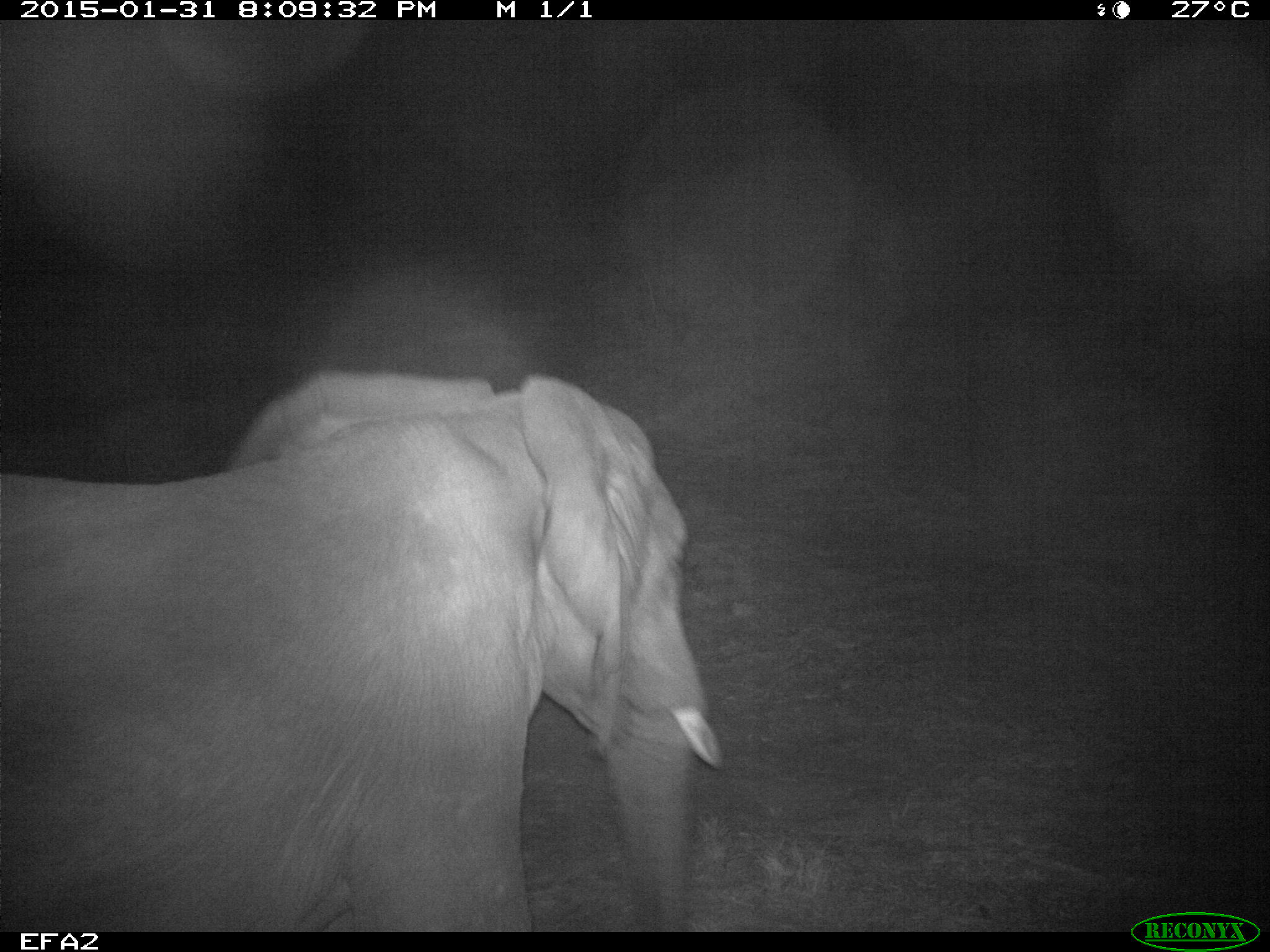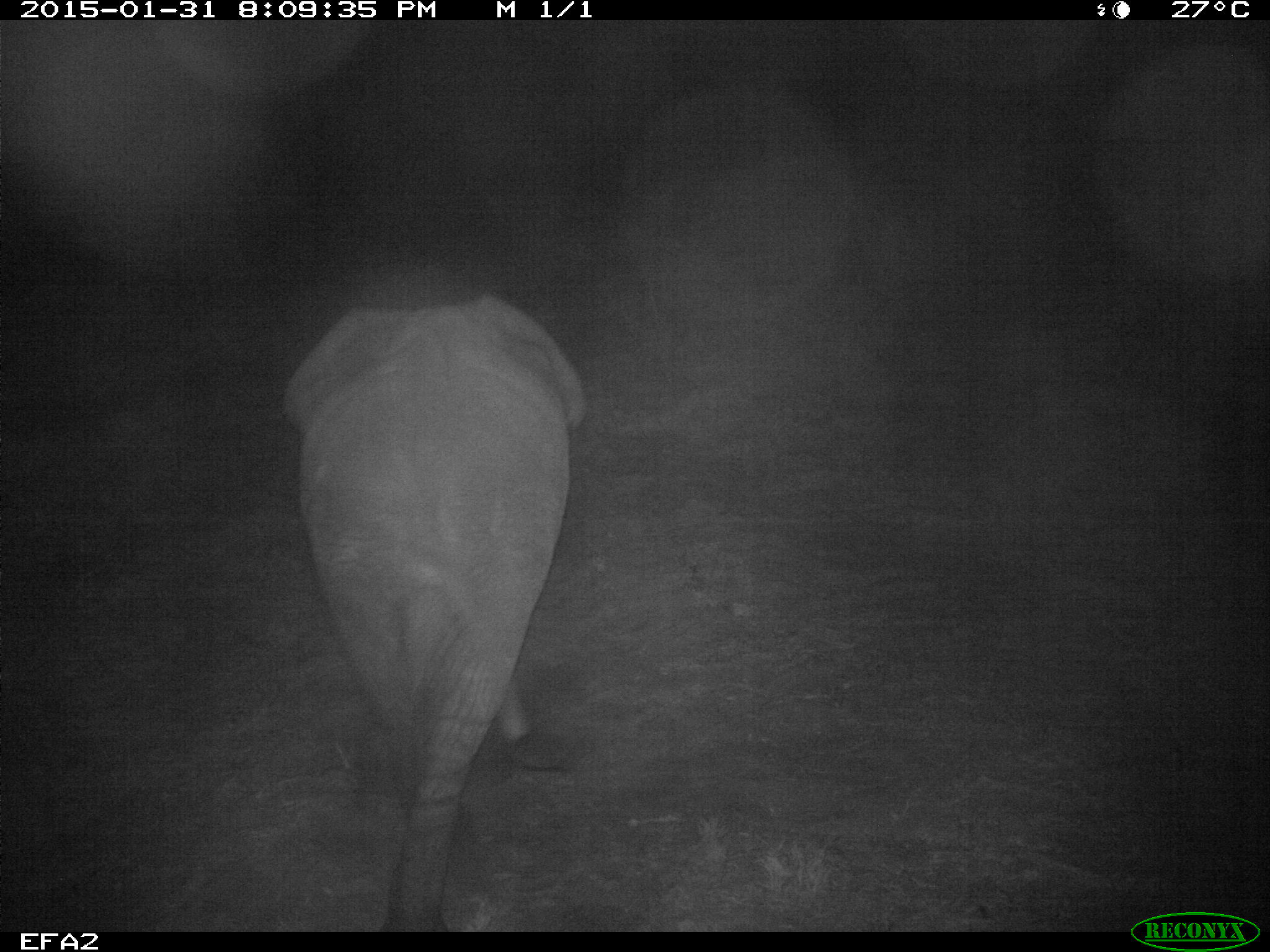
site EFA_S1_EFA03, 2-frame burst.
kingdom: Animalia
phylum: Chordata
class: Mammalia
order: Proboscidea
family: Elephantidae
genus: Loxodonta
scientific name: Loxodonta africana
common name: african bush elephant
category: elephant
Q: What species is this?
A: Elephant (african bush elephant) (Loxodonta africana).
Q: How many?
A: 1.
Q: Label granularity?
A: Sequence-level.